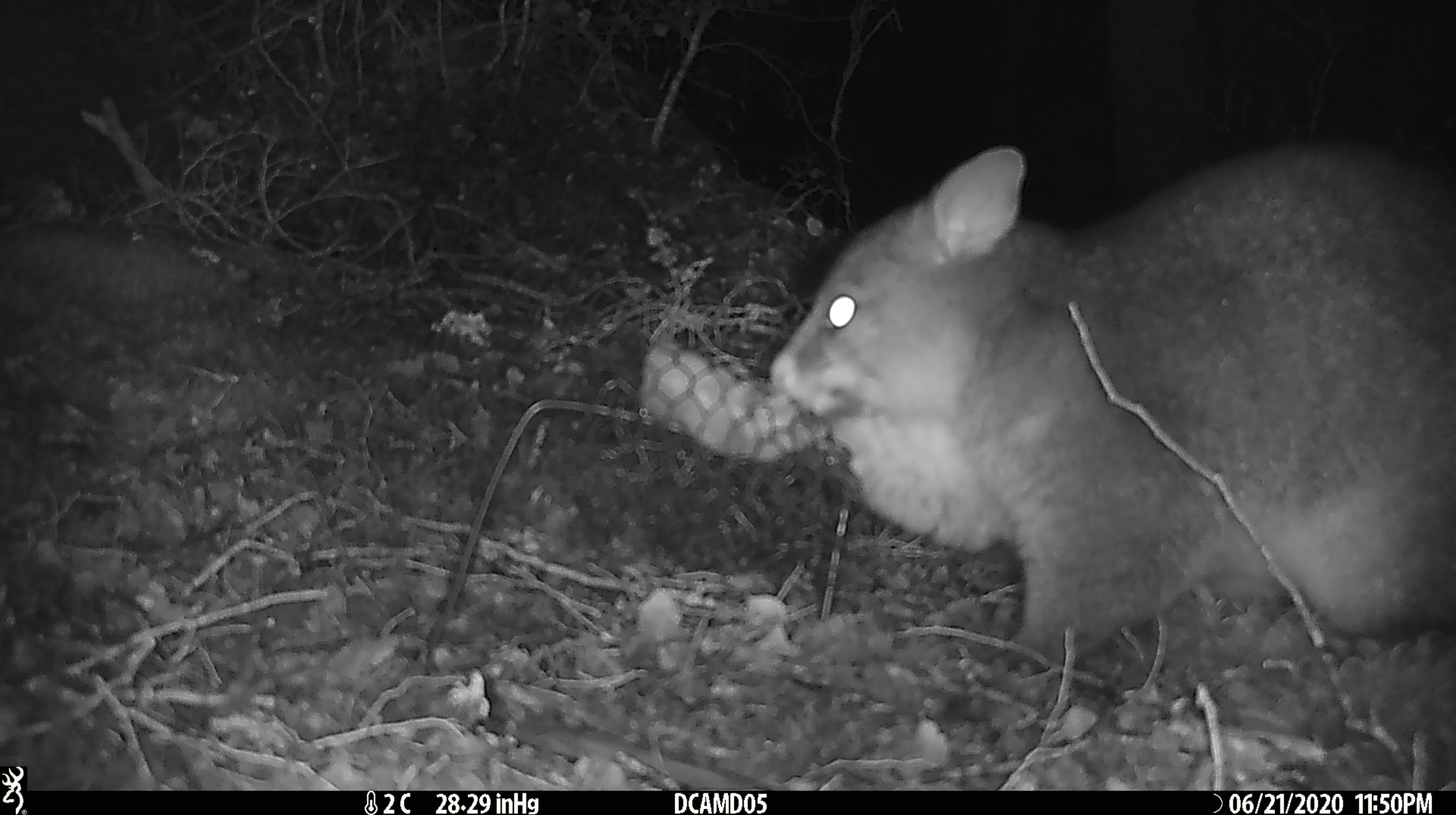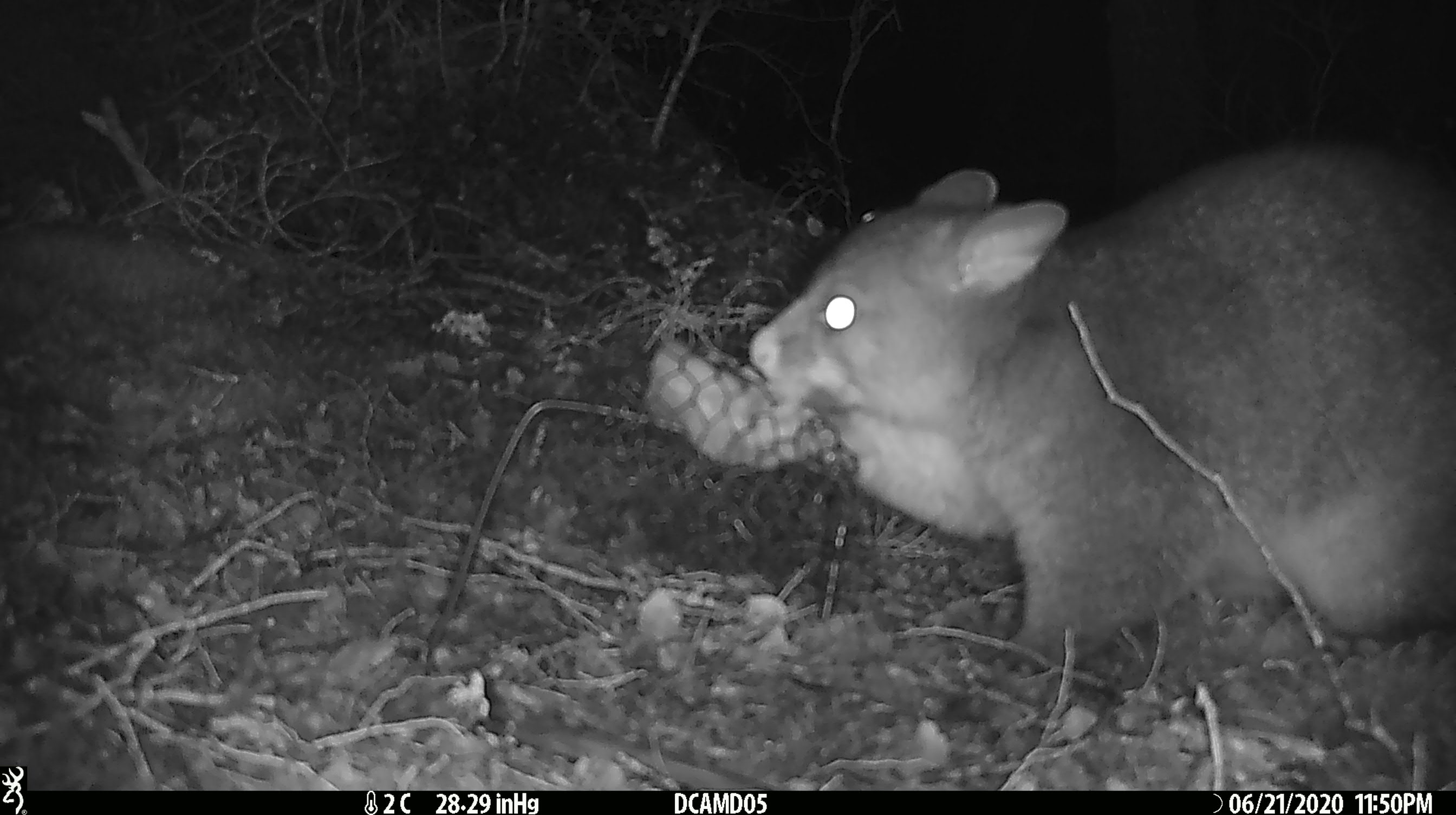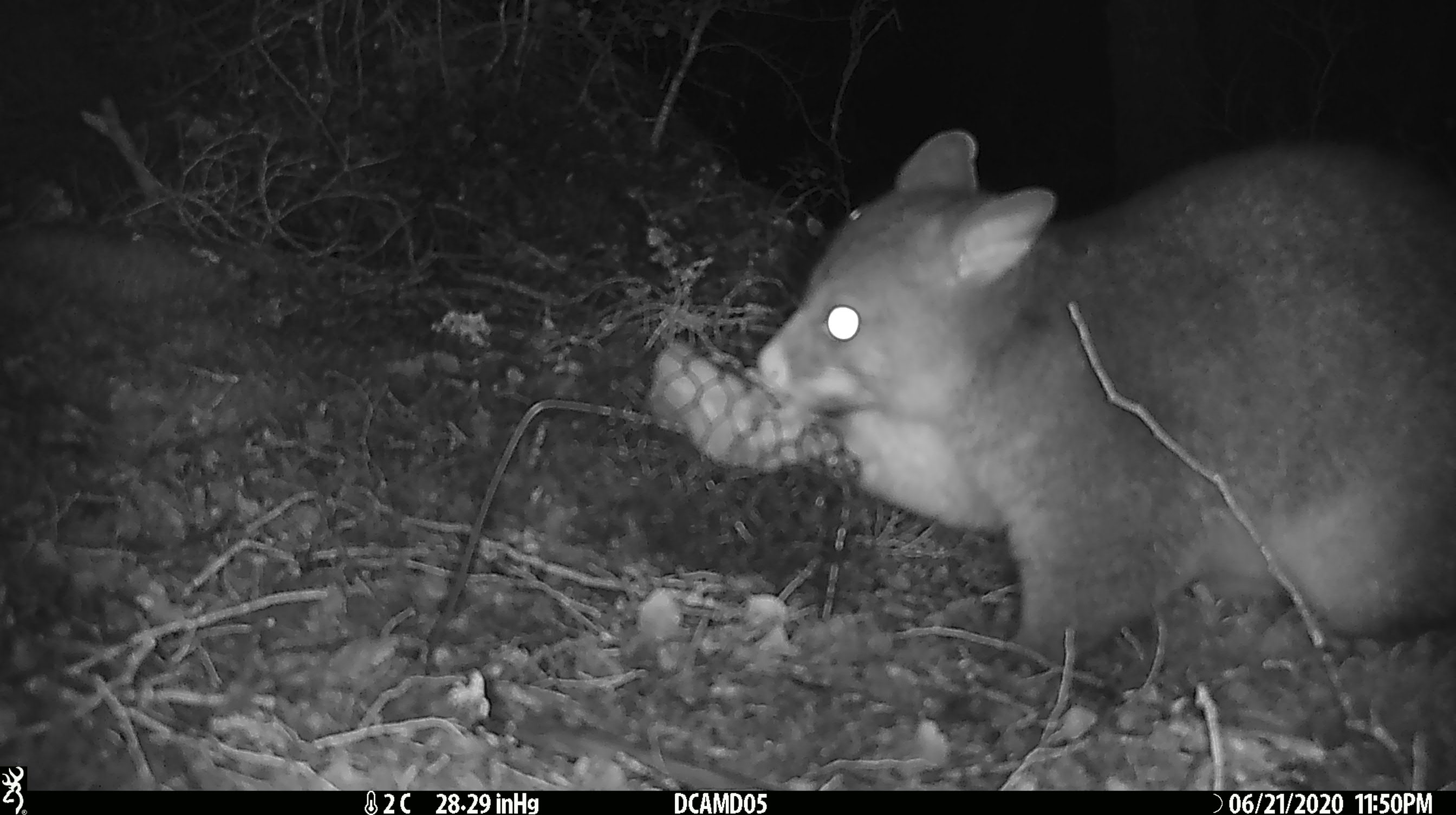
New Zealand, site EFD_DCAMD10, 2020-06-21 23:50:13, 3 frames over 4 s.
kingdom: Animalia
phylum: Chordata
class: Mammalia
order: Diprotodontia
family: Phalangeridae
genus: Trichosurus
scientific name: Trichosurus vulpecula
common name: common brushtail possum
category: possum